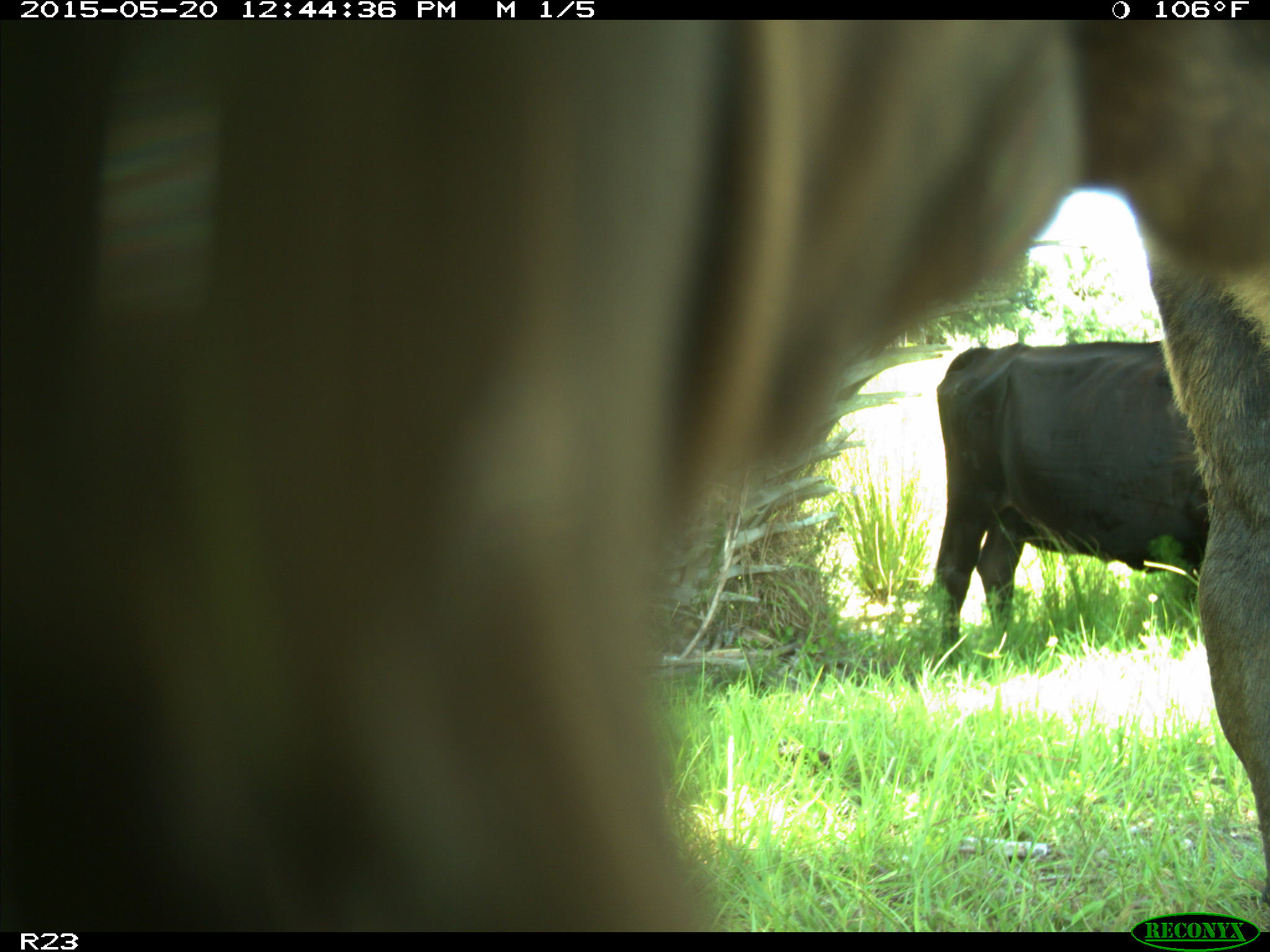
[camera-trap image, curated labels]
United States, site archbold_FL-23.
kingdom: Animalia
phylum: Chordata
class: Mammalia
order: Artiodactyla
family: Bovidae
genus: Bos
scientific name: Bos taurus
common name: domestic cow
Bos taurus (domestic cow).